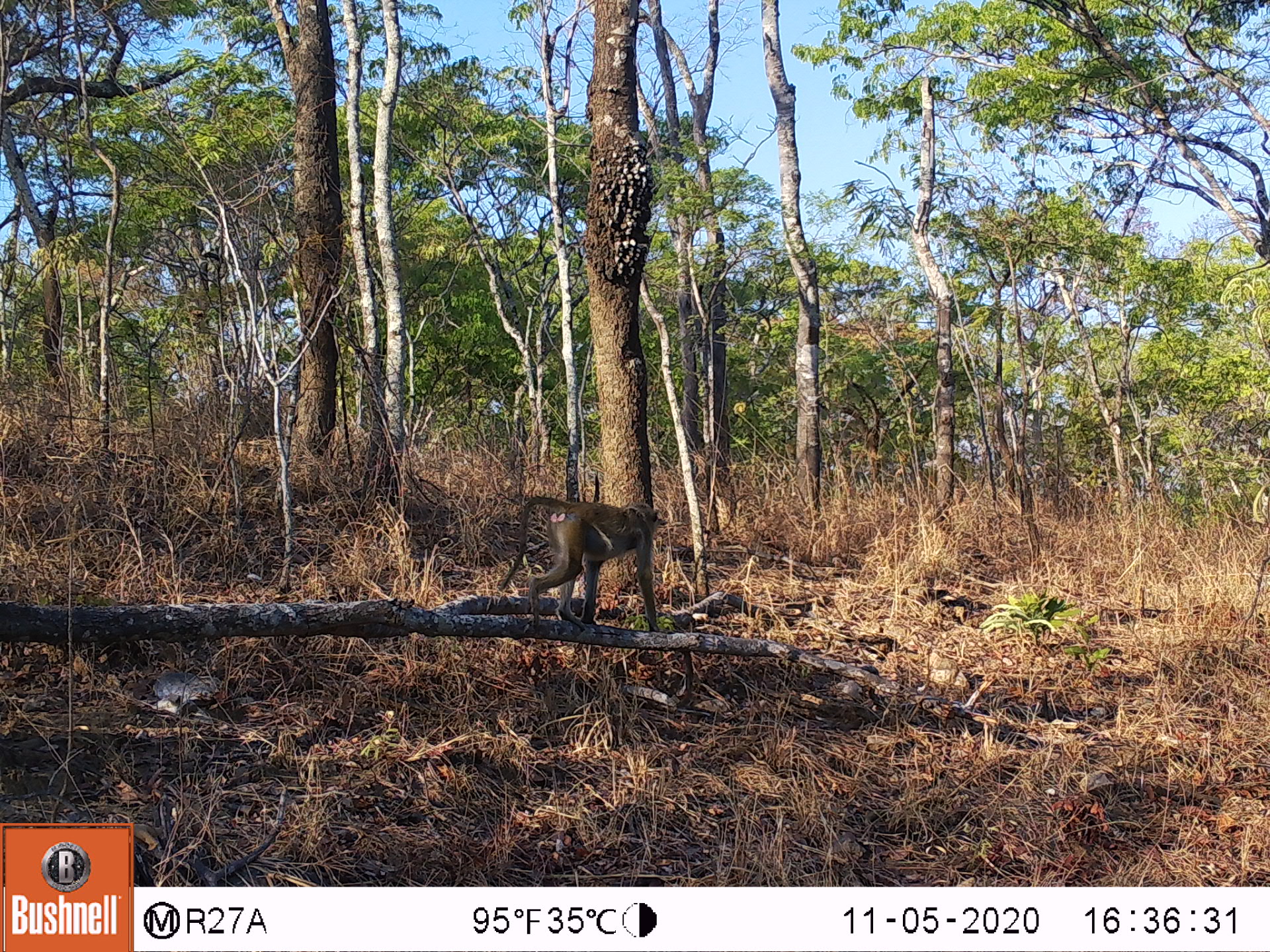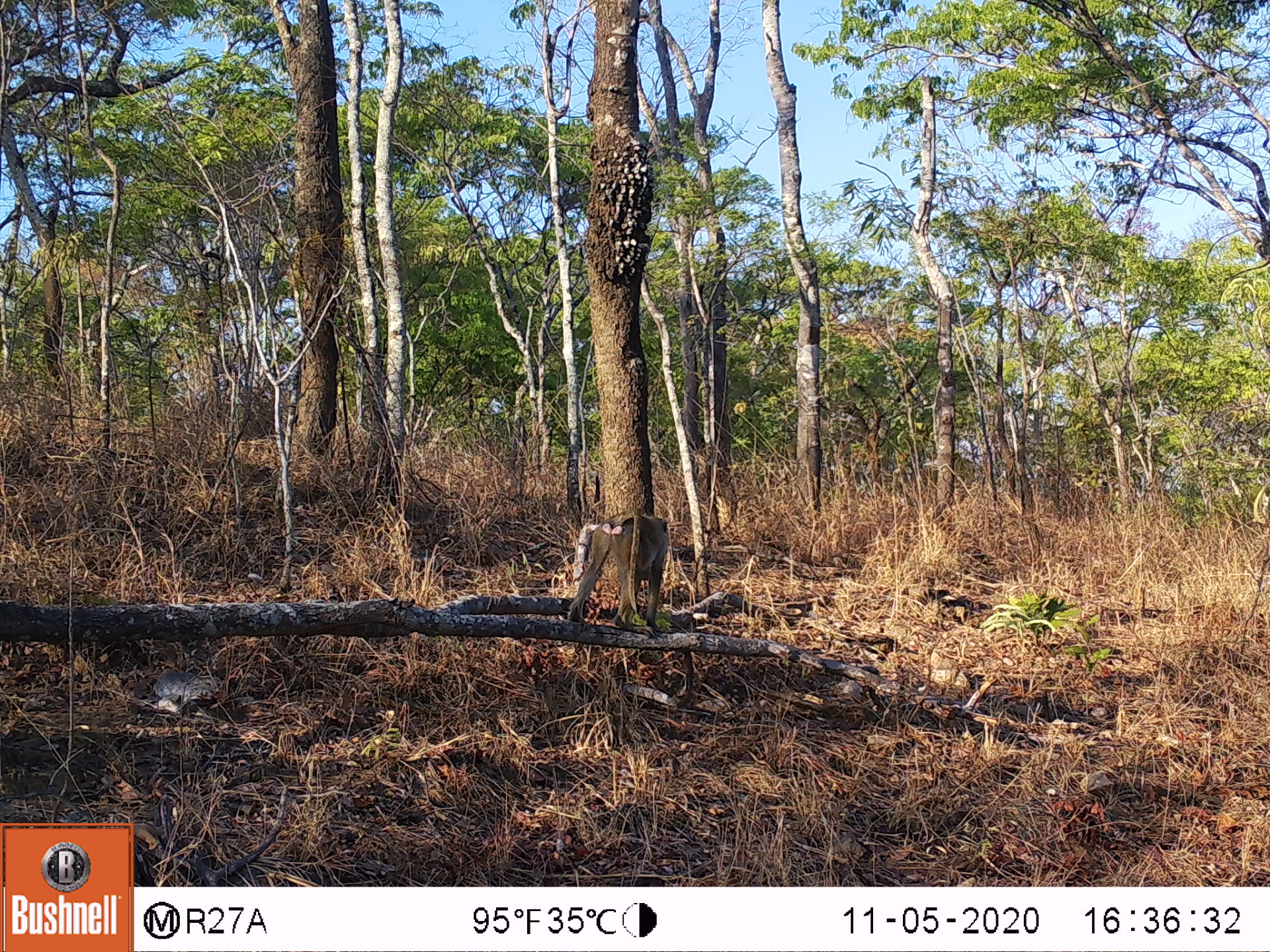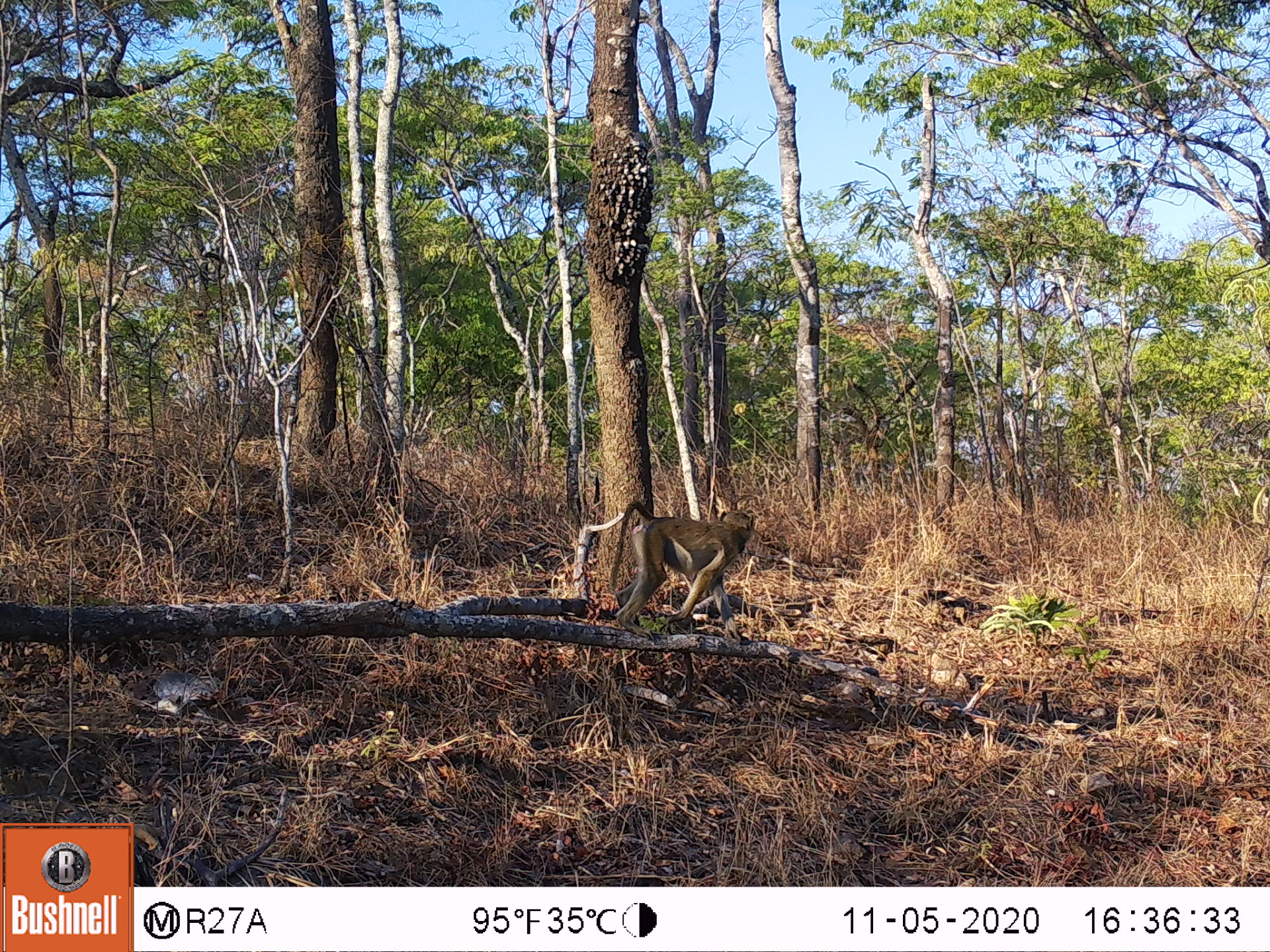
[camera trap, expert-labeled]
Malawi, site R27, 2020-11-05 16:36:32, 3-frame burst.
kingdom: Animalia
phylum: Chordata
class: Mammalia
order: Primates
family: Cercopithecidae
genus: Papio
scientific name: Papio cynocephalus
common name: yellow baboon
Yellow baboon (Papio cynocephalus), count 1.